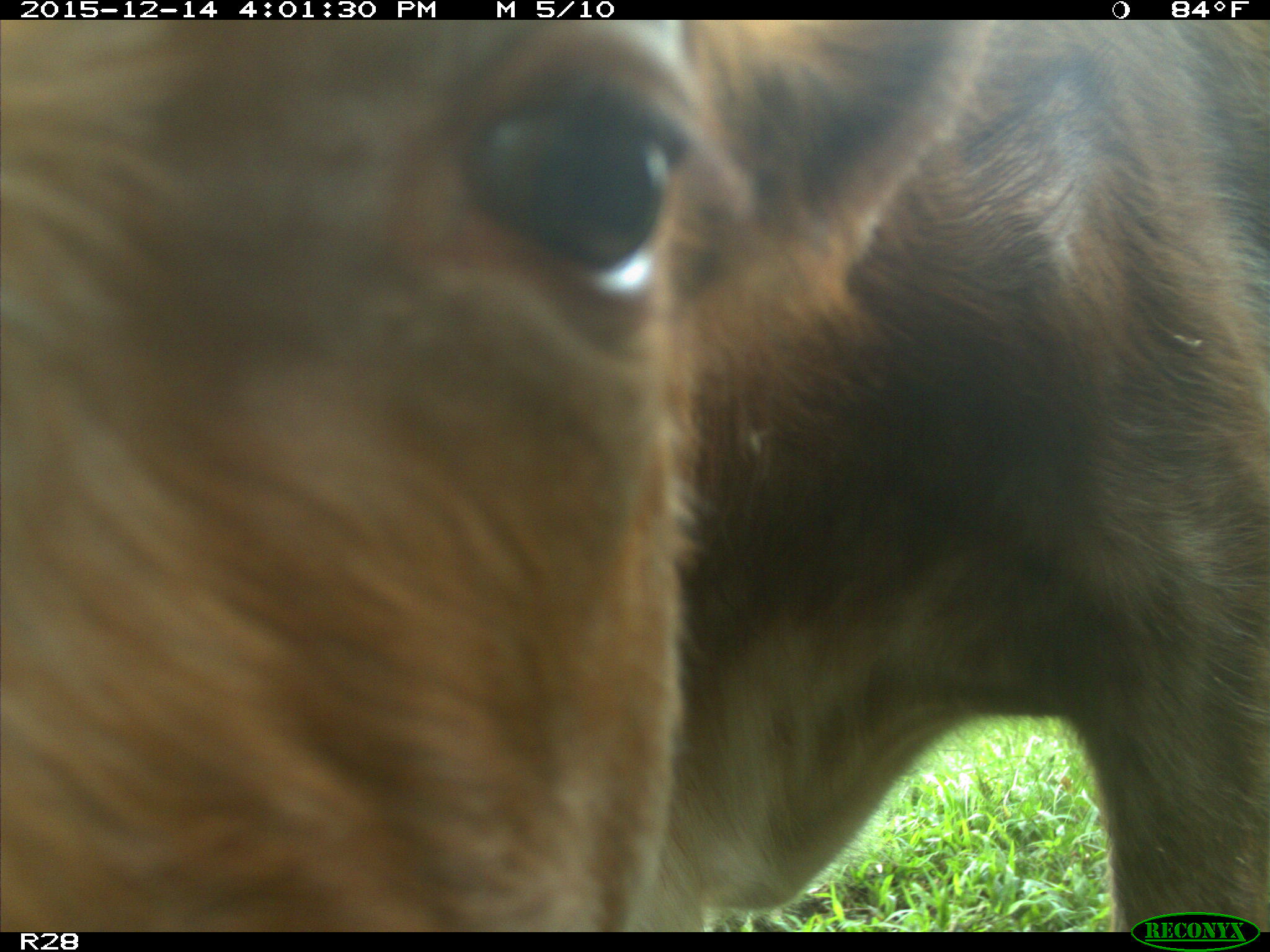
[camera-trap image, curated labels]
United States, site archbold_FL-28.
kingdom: Animalia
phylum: Chordata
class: Mammalia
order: Artiodactyla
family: Bovidae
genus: Bos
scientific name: Bos taurus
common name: domestic cow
Bos taurus (domestic cow).